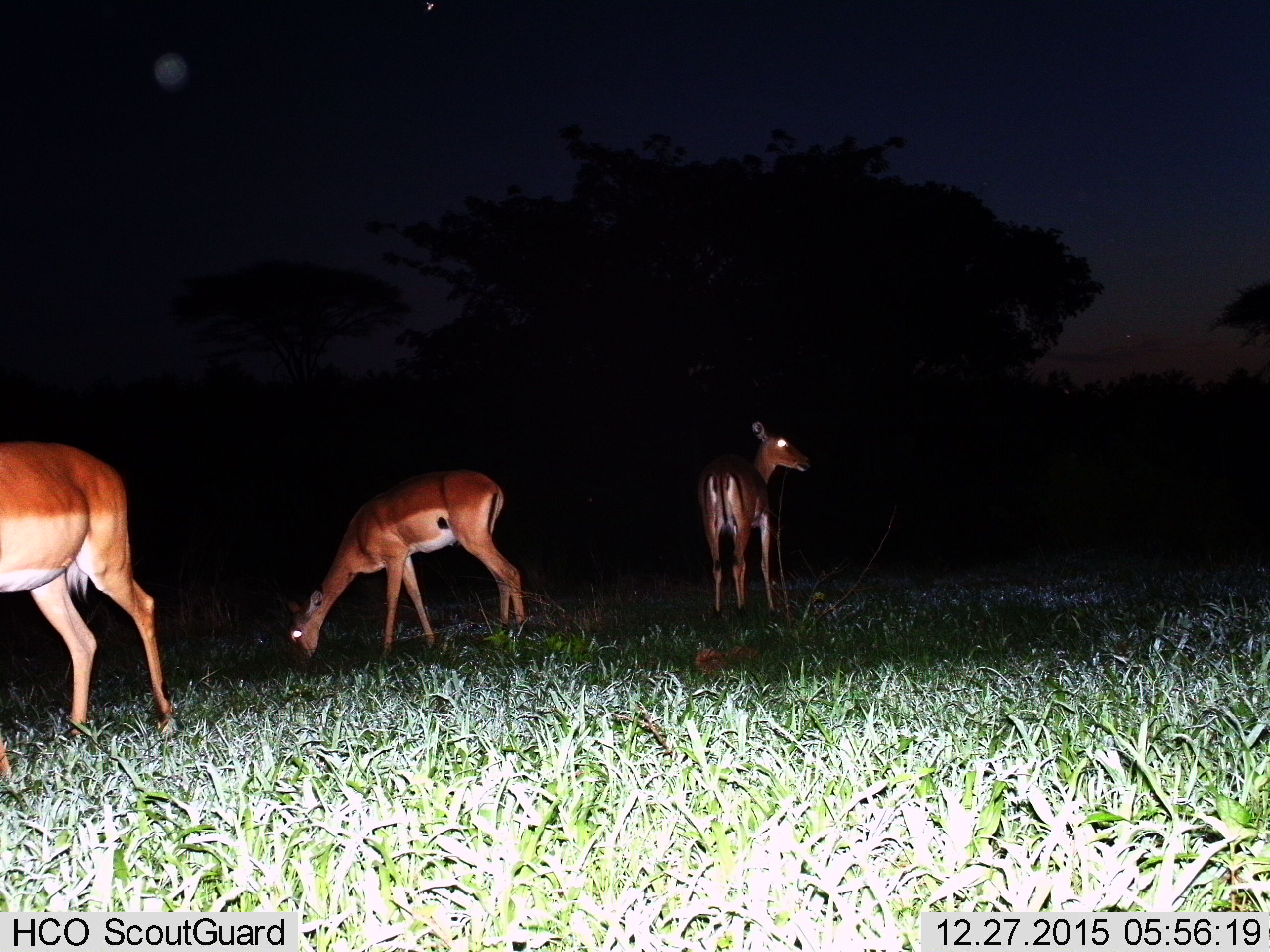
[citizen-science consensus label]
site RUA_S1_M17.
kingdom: Animalia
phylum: Chordata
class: Mammalia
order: Artiodactyla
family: Bovidae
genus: Aepyceros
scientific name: Aepyceros melampus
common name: impala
Impala (Aepyceros melampus), count 3. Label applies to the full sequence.